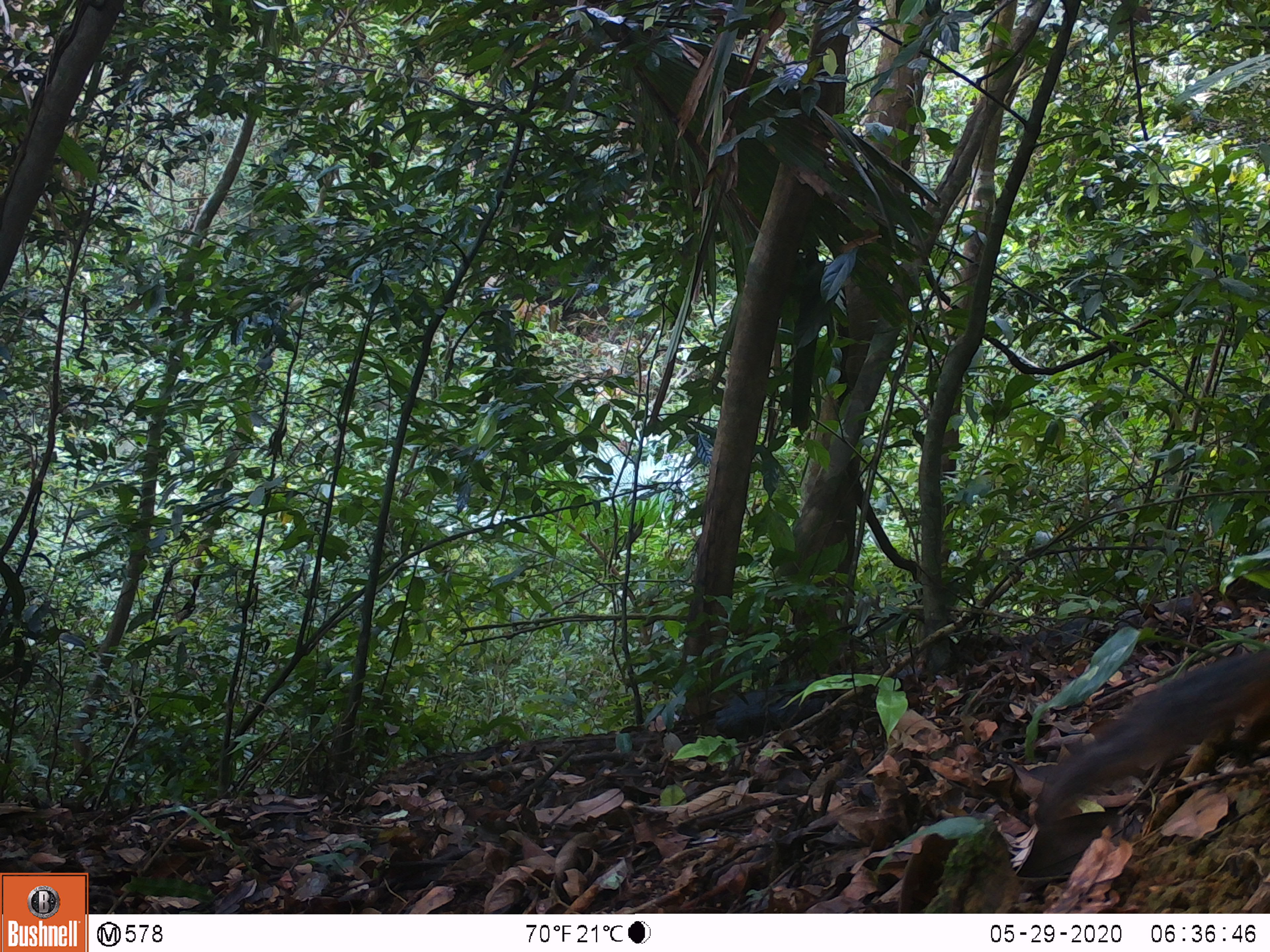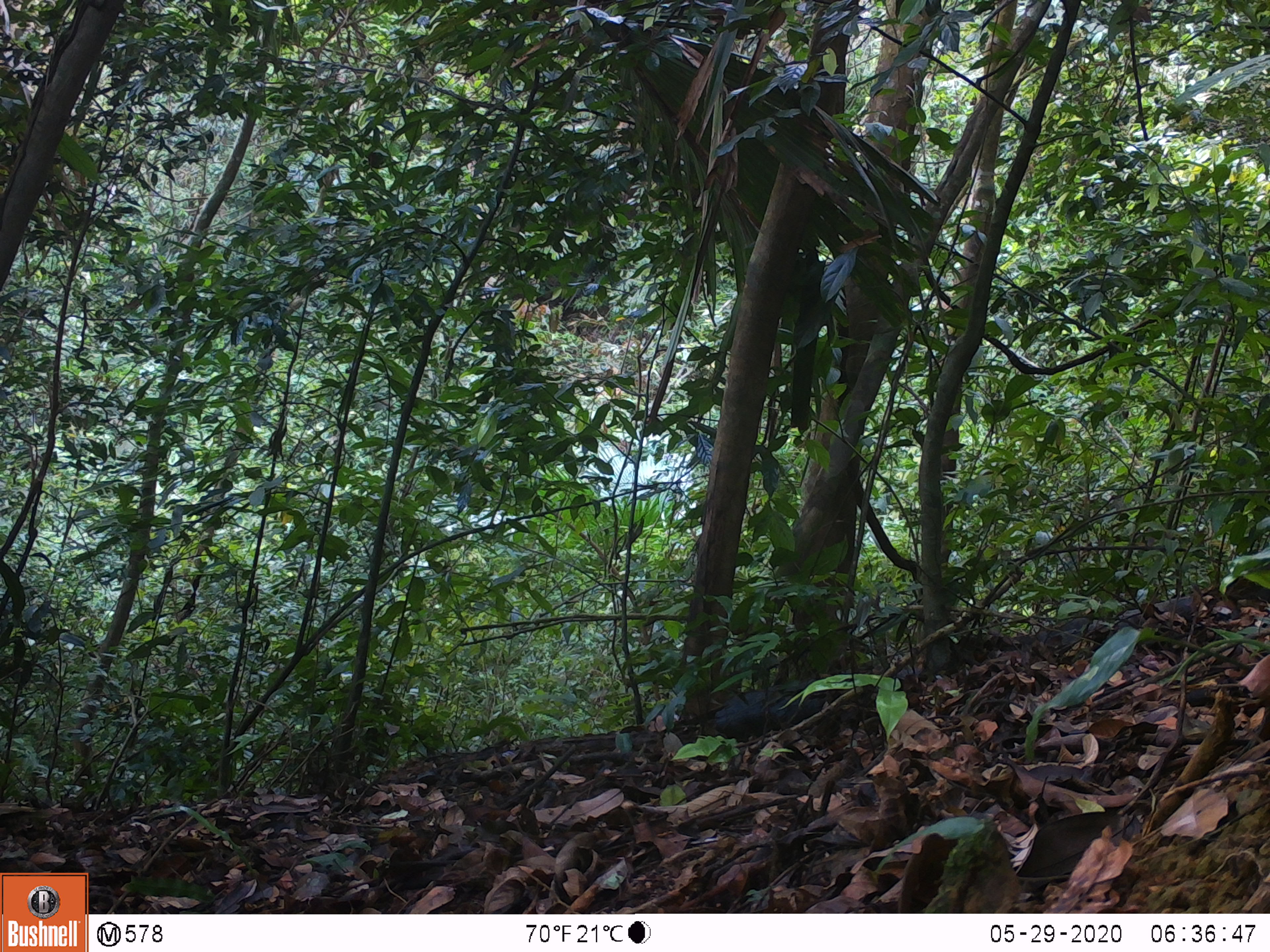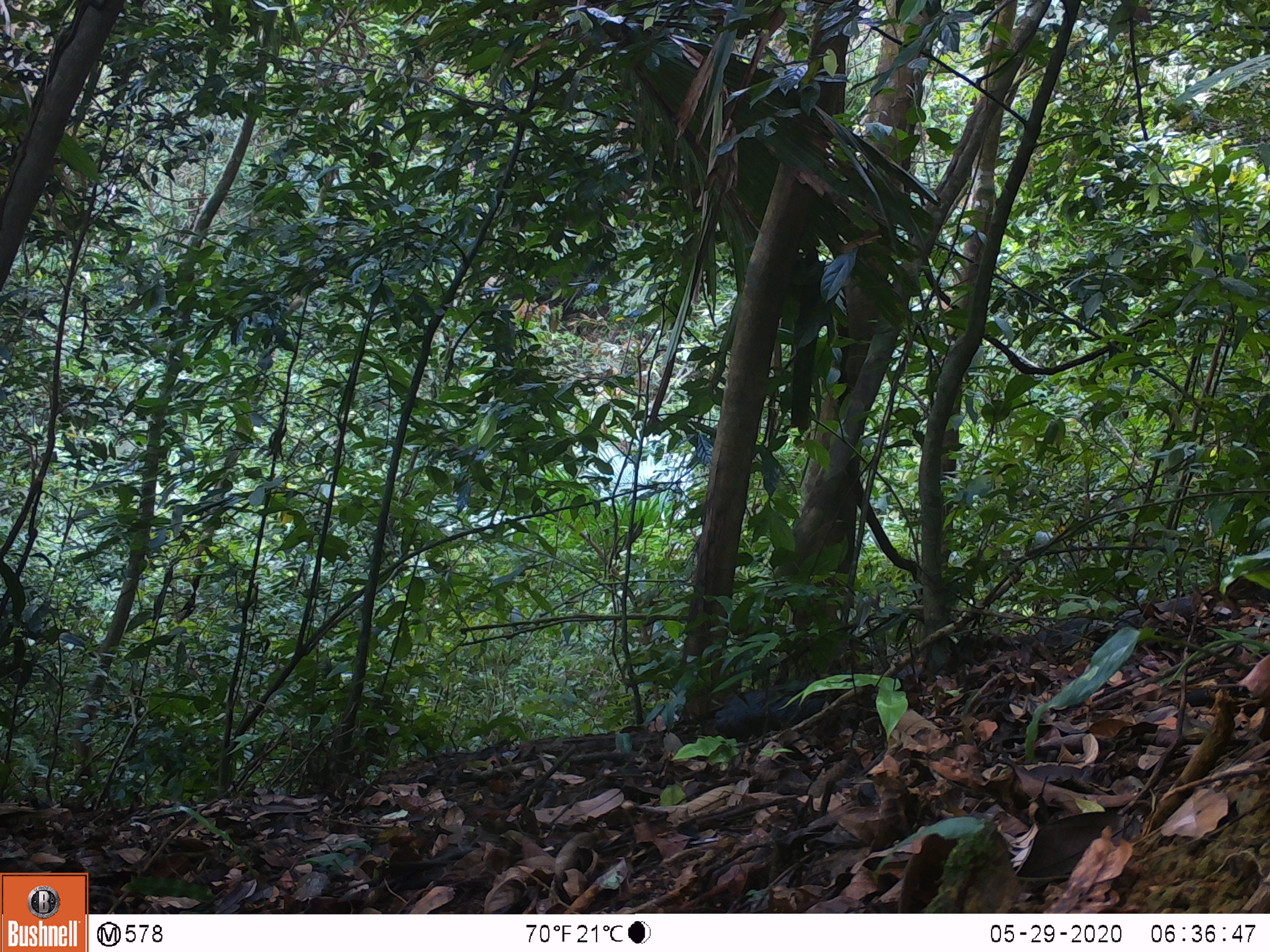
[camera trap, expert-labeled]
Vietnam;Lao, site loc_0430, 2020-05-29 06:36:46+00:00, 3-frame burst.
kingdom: Animalia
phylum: Chordata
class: Mammalia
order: Rodentia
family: Sciuridae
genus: Dremomys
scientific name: Dremomys rufigenis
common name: red-cheeked squirrel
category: red cheeked squirrel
Red cheeked squirrel (red-cheeked squirrel) (Dremomys rufigenis). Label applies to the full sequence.